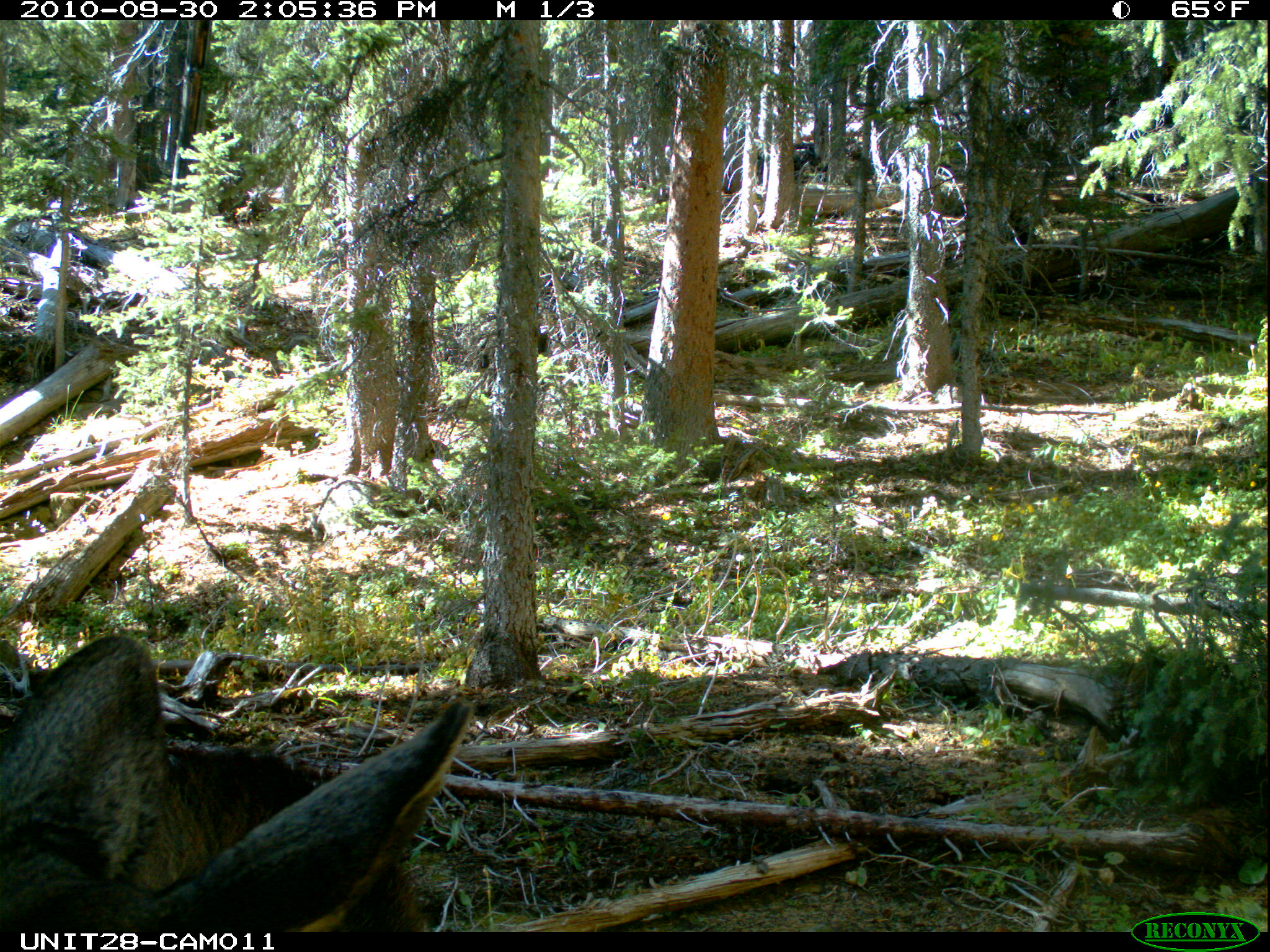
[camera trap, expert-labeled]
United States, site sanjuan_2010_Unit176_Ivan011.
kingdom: Animalia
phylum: Chordata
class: Mammalia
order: Artiodactyla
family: Cervidae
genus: Alces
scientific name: Alces alces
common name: moose